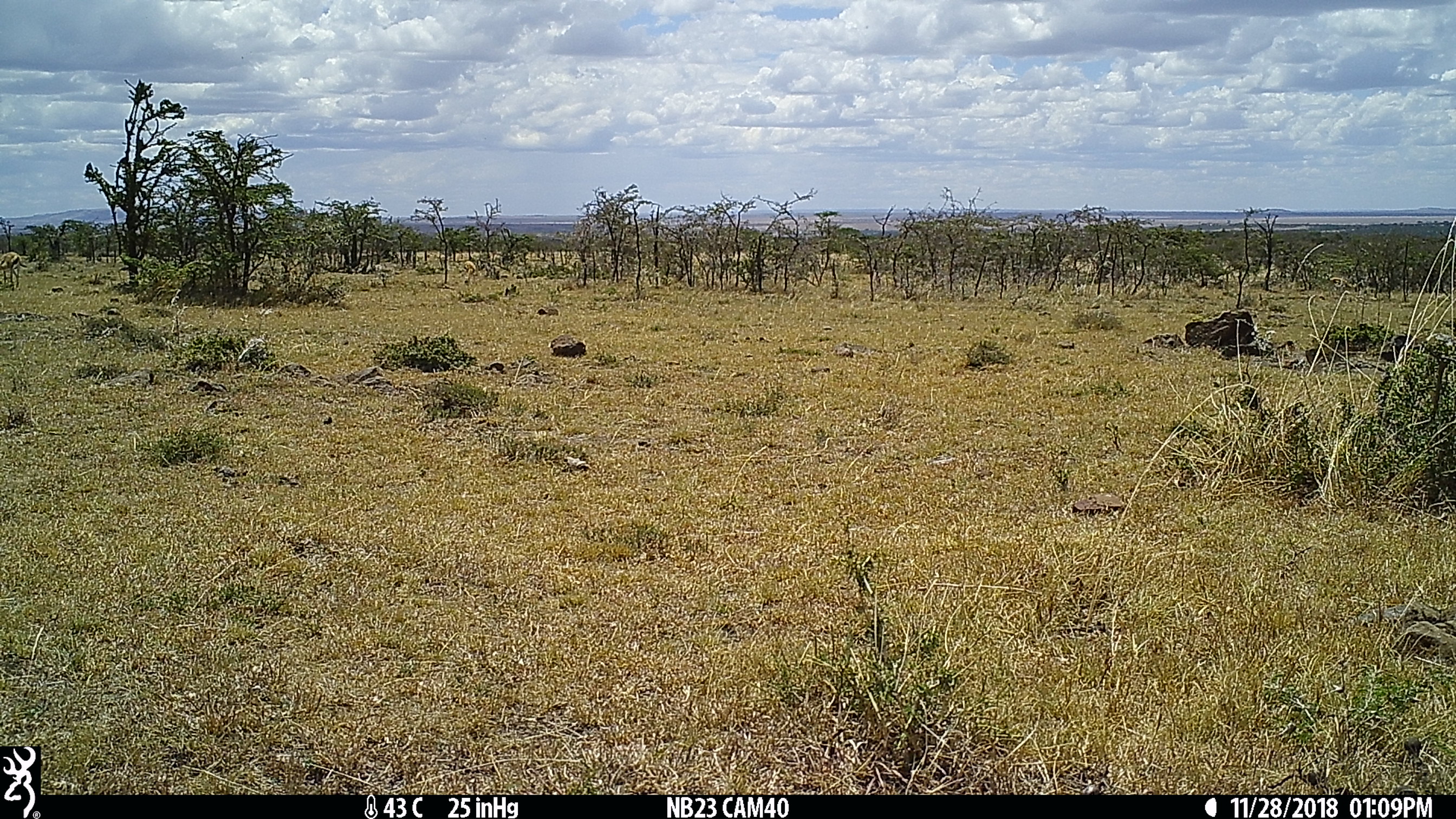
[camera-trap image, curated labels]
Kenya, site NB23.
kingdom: Animalia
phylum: Chordata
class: Mammalia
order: Artiodactyla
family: Bovidae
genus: Eudorcas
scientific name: Eudorcas thomsonii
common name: thomon's gazelle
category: gazelle thomsons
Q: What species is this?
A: Gazelle thomsons (thomon's gazelle) (Eudorcas thomsonii).